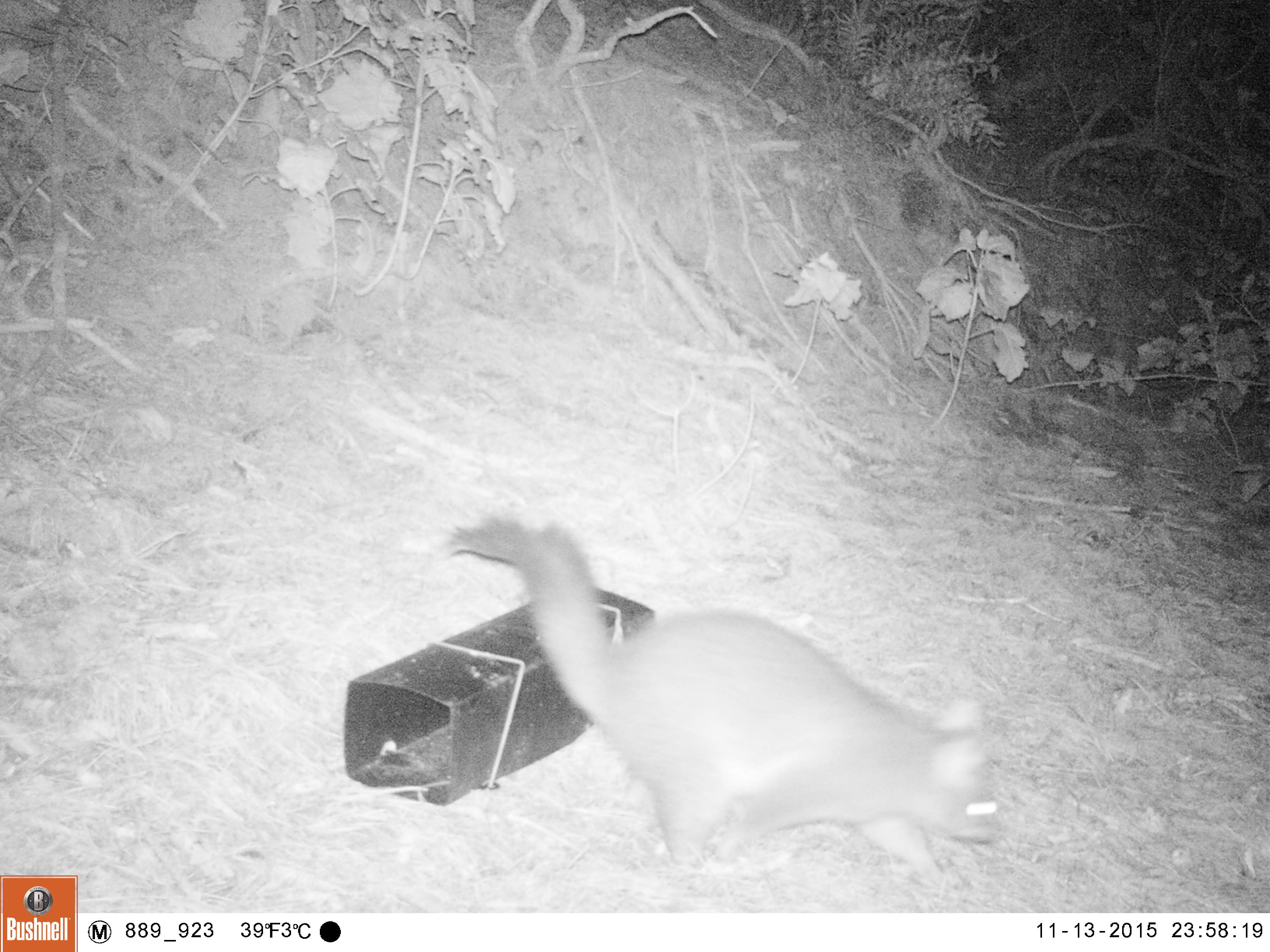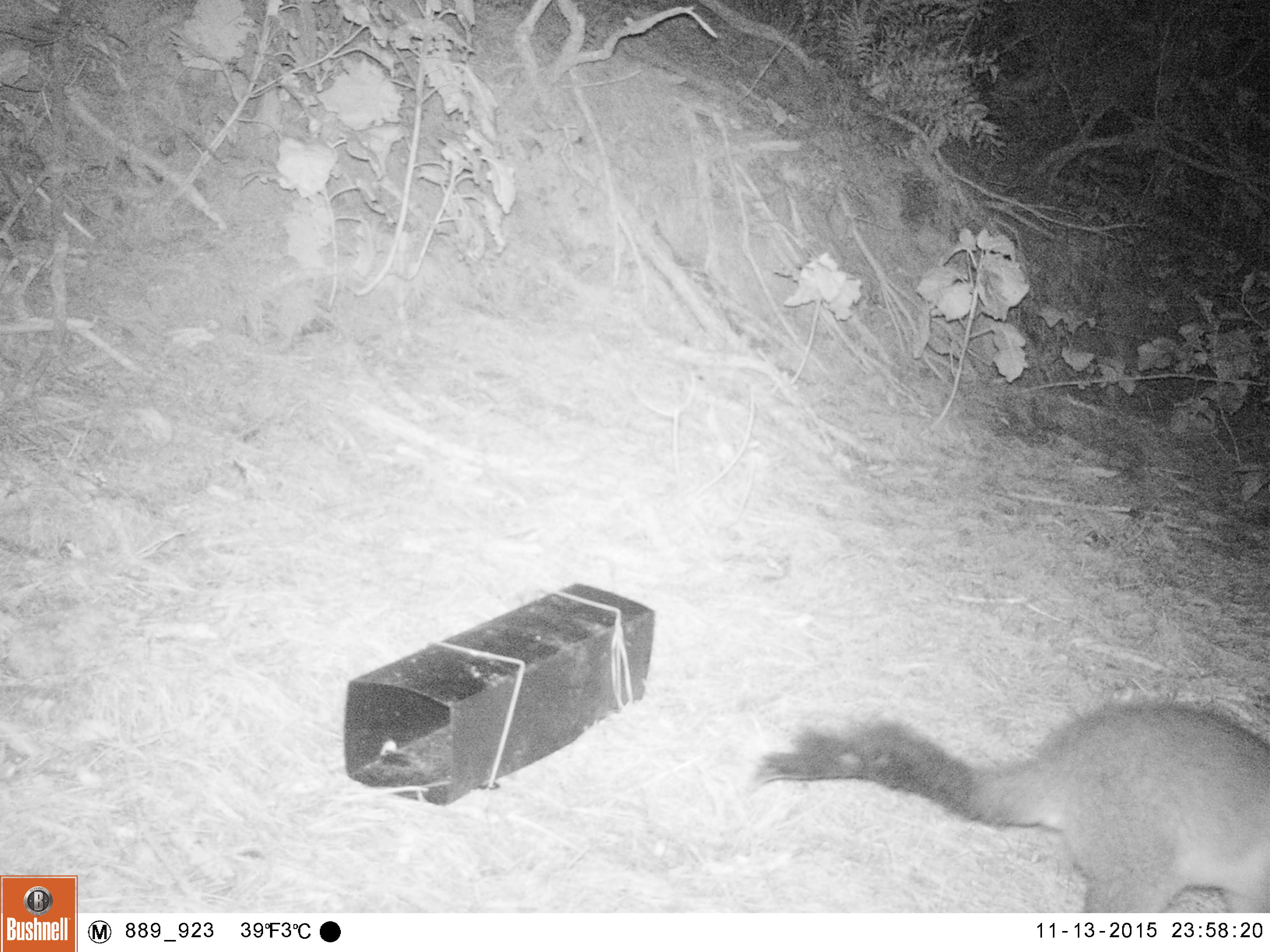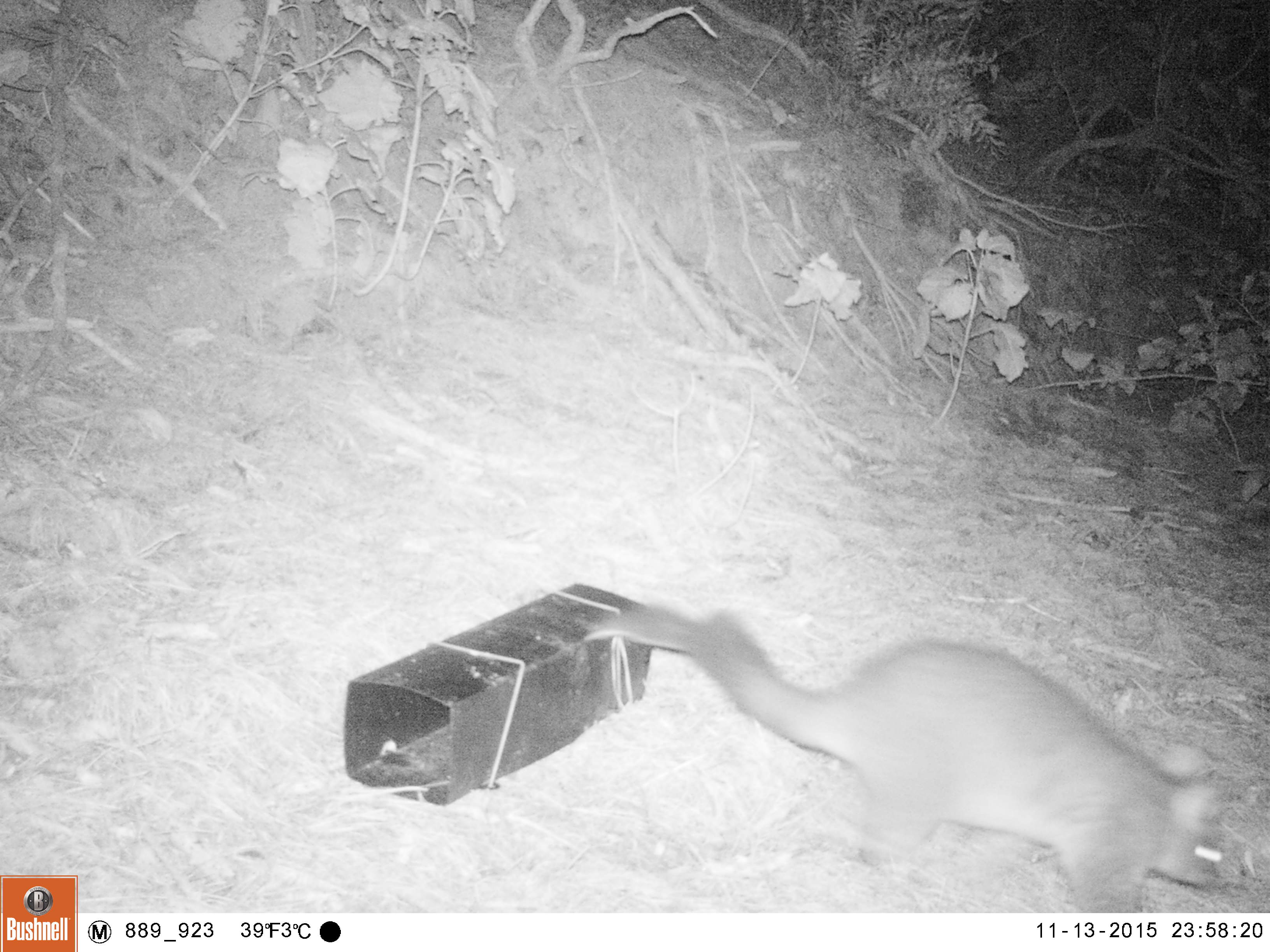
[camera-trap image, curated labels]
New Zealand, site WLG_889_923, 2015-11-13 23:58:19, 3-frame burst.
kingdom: Animalia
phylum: Chordata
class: Mammalia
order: Diprotodontia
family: Phalangeridae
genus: Trichosurus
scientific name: Trichosurus vulpecula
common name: common brushtail possum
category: possum